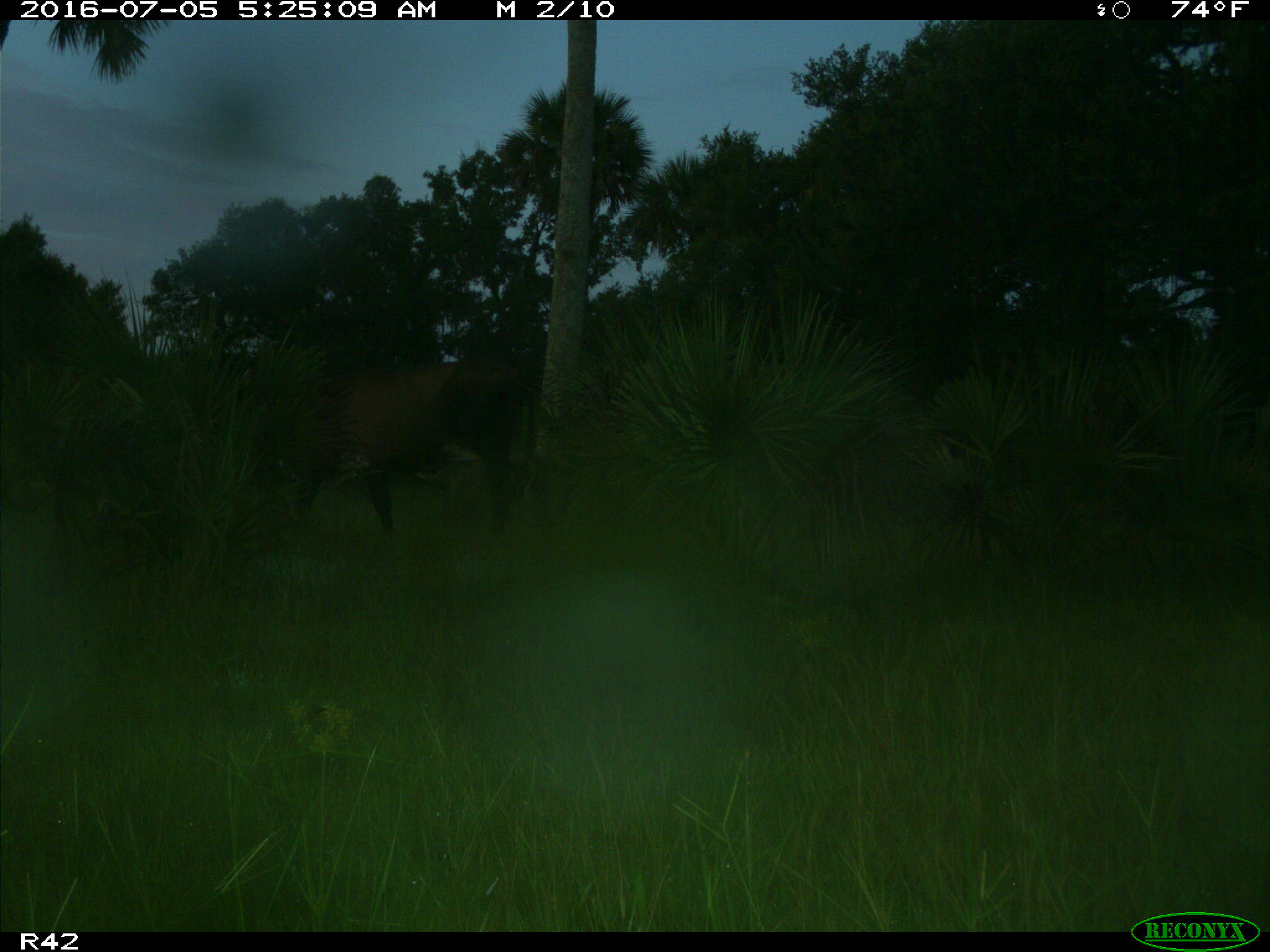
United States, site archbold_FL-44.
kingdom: Animalia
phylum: Chordata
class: Mammalia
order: Artiodactyla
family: Bovidae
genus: Bos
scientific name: Bos taurus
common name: domestic cow